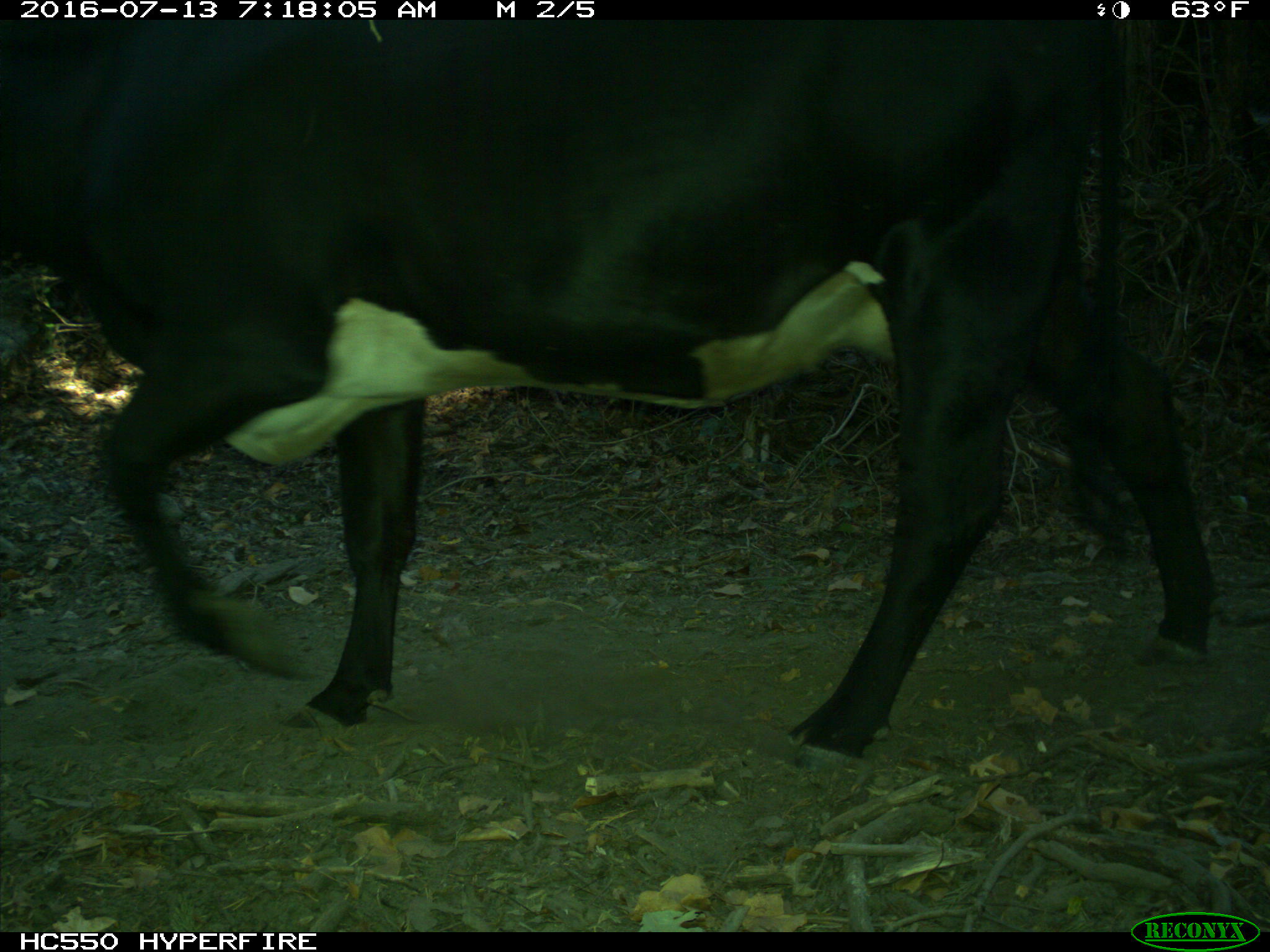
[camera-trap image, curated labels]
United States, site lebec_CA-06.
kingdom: Animalia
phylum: Chordata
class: Mammalia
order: Artiodactyla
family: Bovidae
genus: Bos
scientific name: Bos taurus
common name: domestic cow